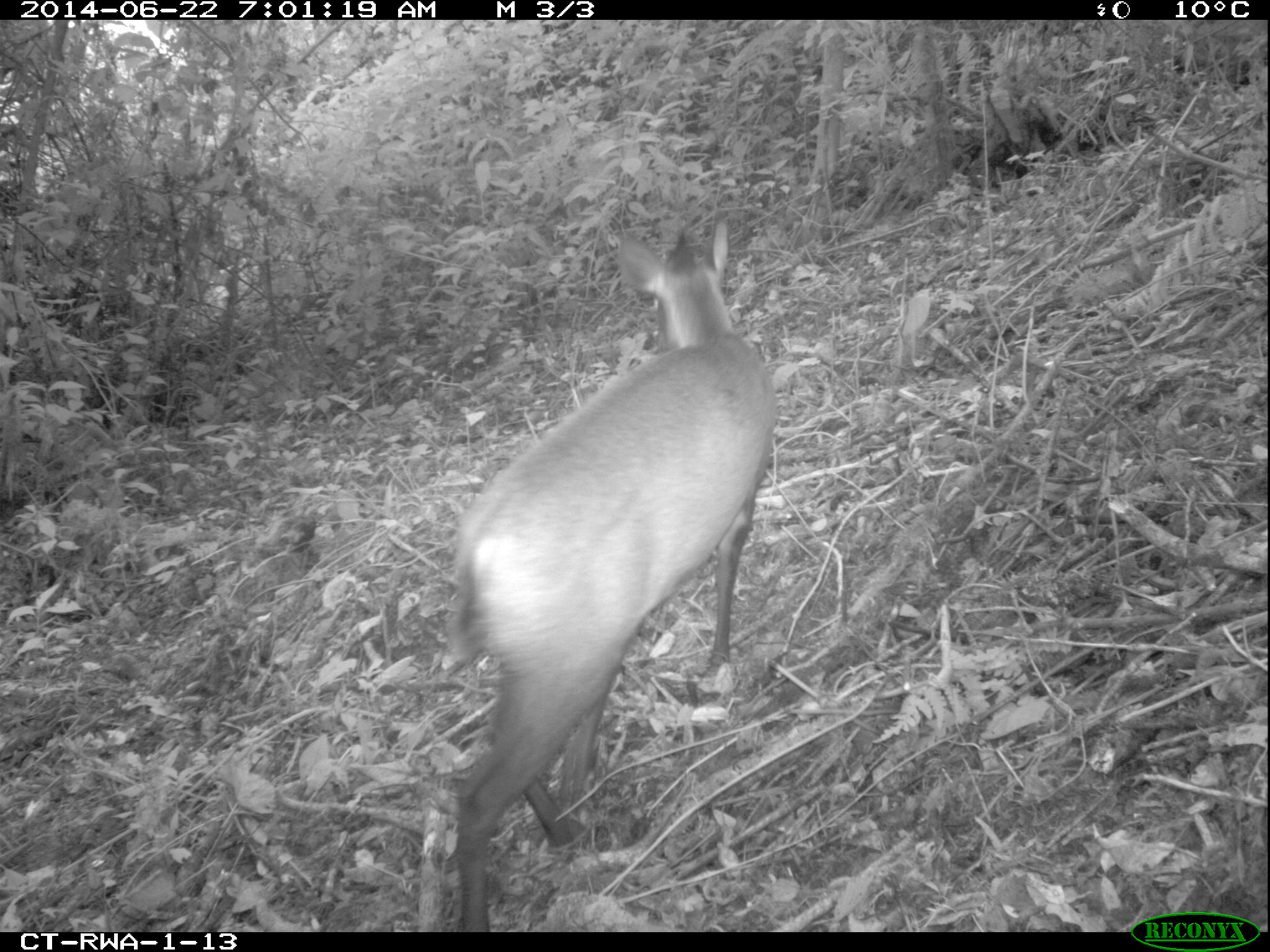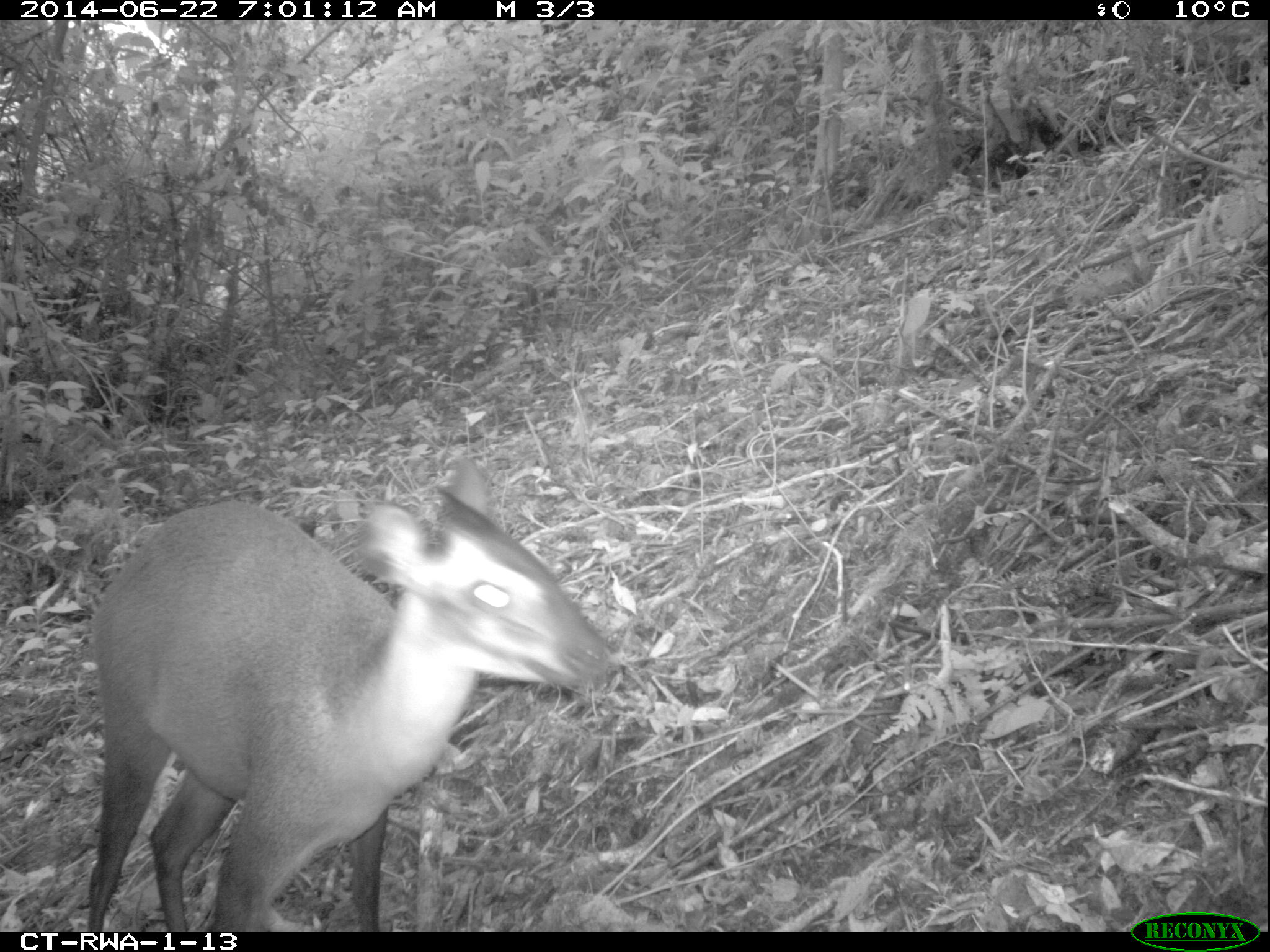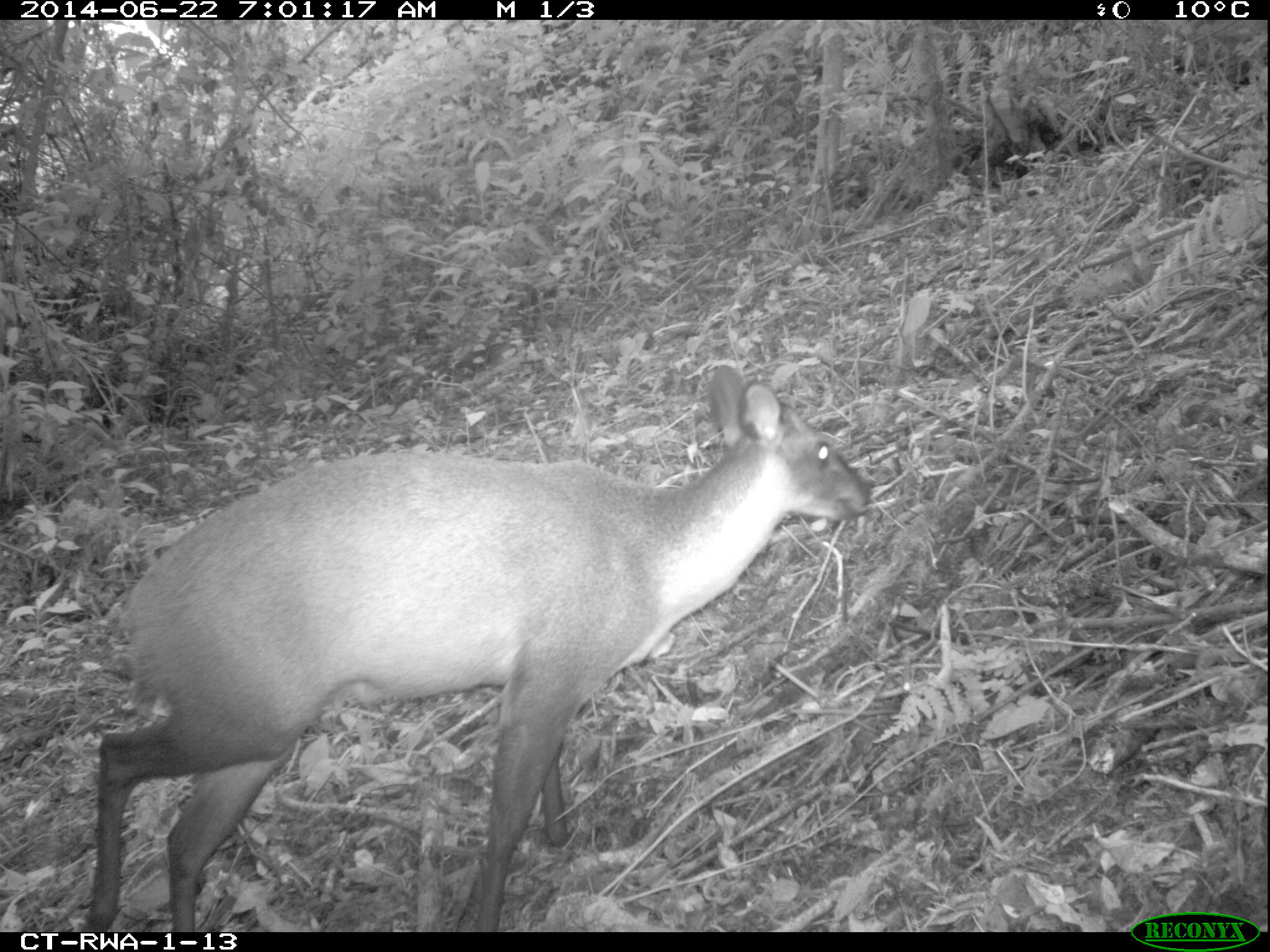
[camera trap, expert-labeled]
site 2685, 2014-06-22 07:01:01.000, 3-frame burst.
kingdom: Animalia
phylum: Chordata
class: Mammalia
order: Artiodactyla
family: Bovidae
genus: Cephalophus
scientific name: Cephalophus nigrifrons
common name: black-fronted duiker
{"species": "Cephalophus nigrifrons (black-fronted duiker)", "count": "1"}